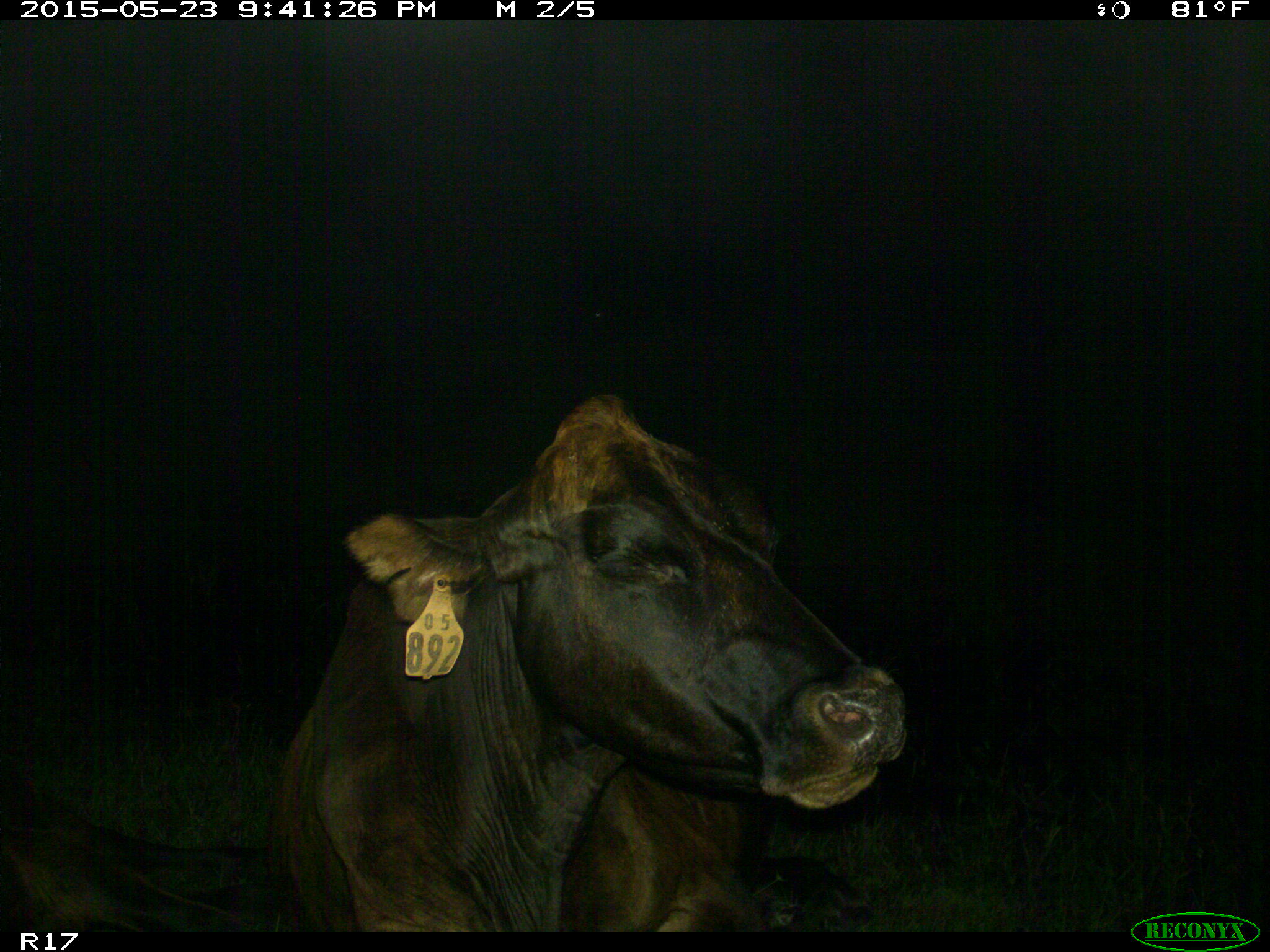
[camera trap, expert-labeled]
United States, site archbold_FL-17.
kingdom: Animalia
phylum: Chordata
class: Mammalia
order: Artiodactyla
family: Bovidae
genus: Bos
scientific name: Bos taurus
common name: domestic cow